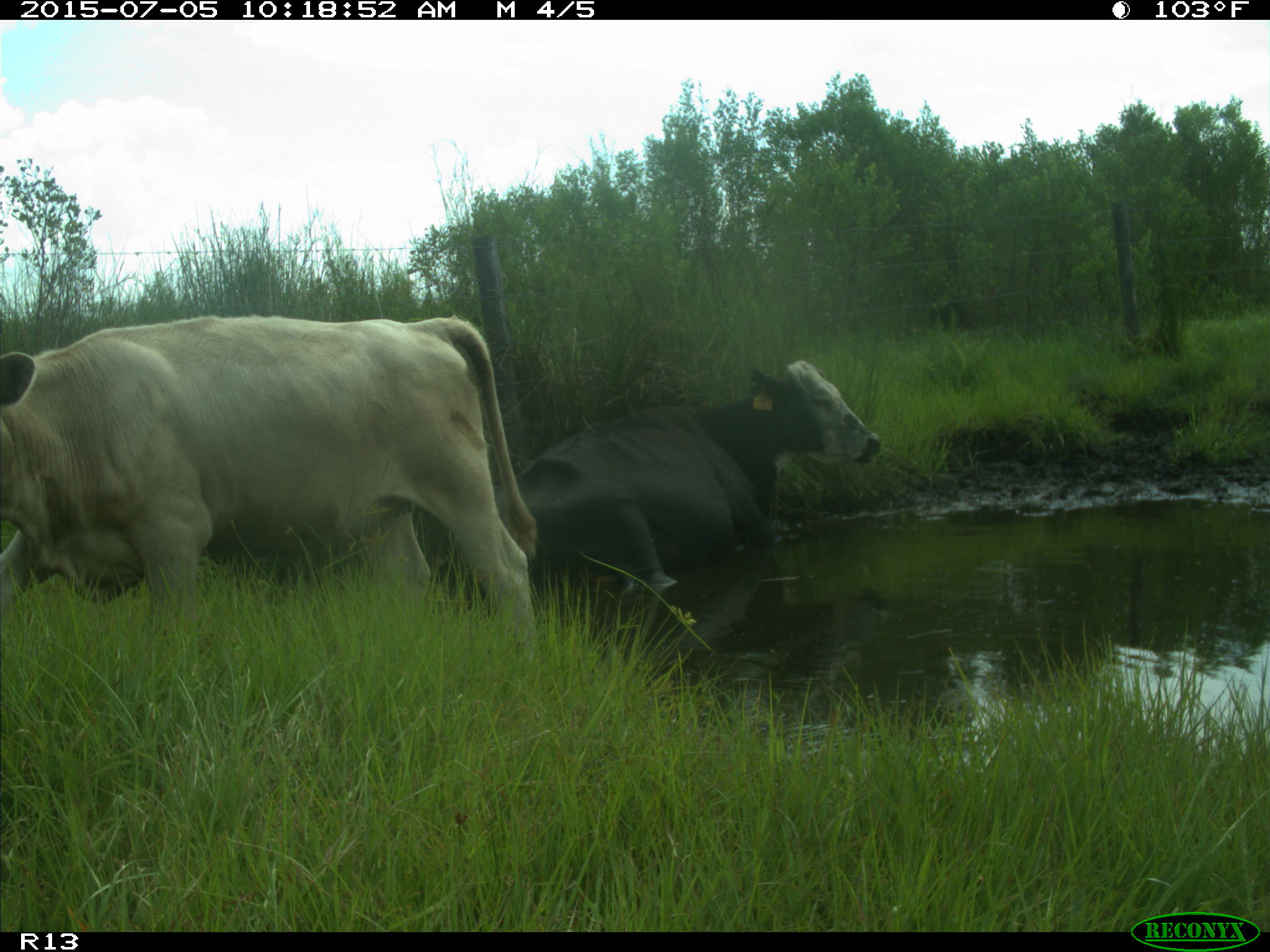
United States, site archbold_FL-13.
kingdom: Animalia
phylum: Chordata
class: Mammalia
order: Artiodactyla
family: Bovidae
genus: Bos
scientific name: Bos taurus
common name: domestic cow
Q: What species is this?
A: Bos taurus (domestic cow).